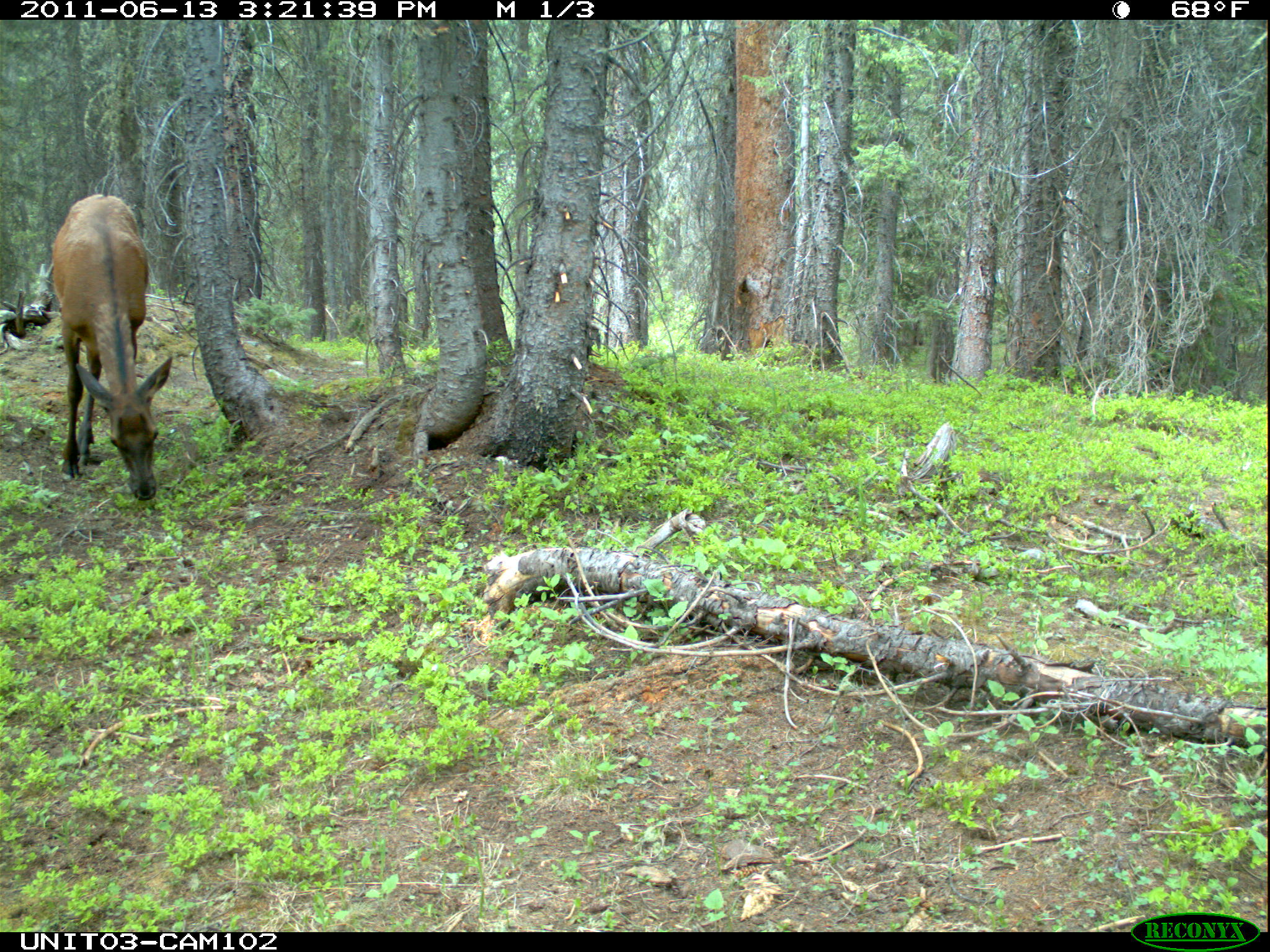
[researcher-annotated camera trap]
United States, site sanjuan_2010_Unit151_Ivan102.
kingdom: Animalia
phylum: Chordata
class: Mammalia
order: Artiodactyla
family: Cervidae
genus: Cervus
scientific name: Cervus elaphus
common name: red deer